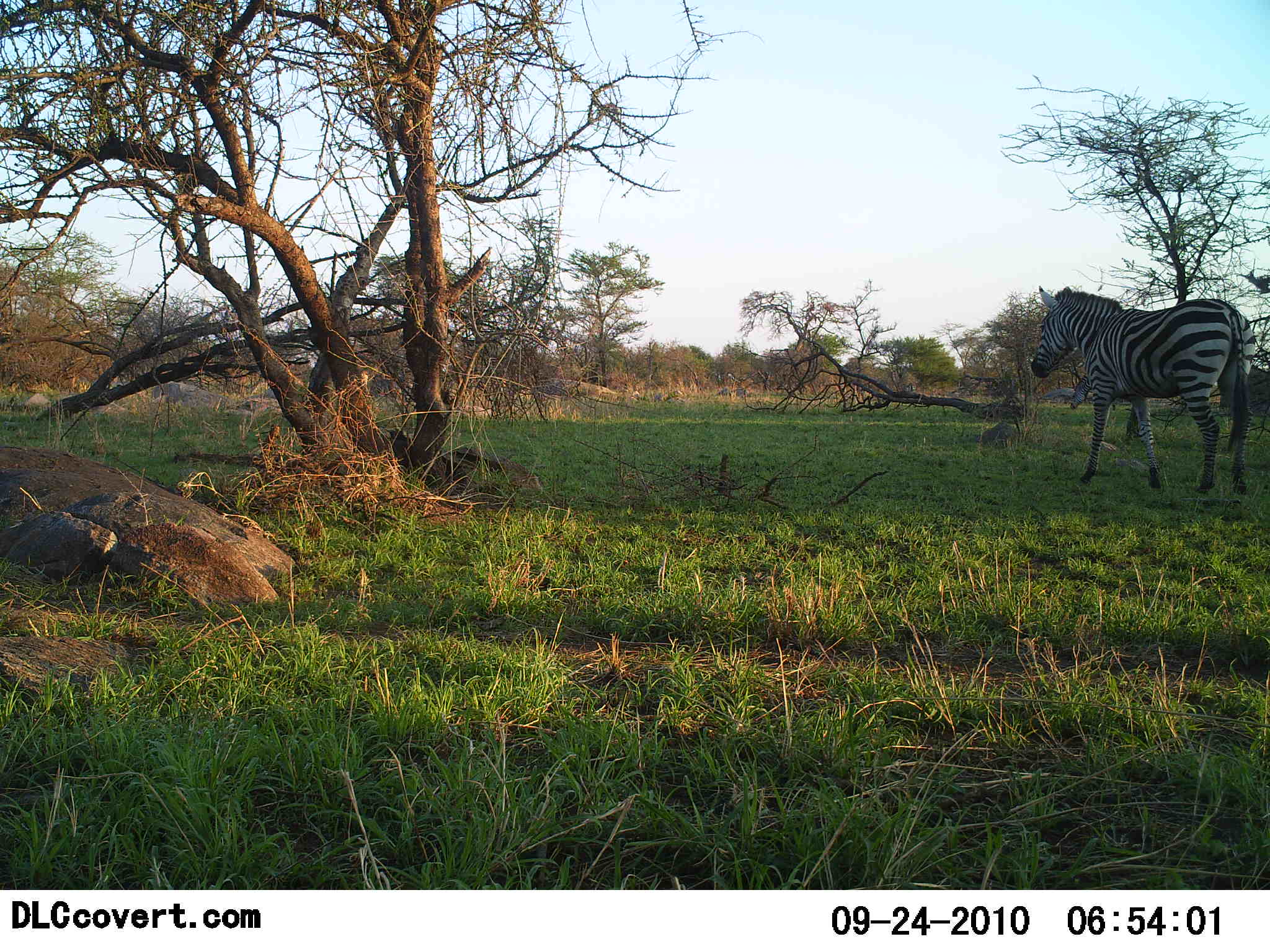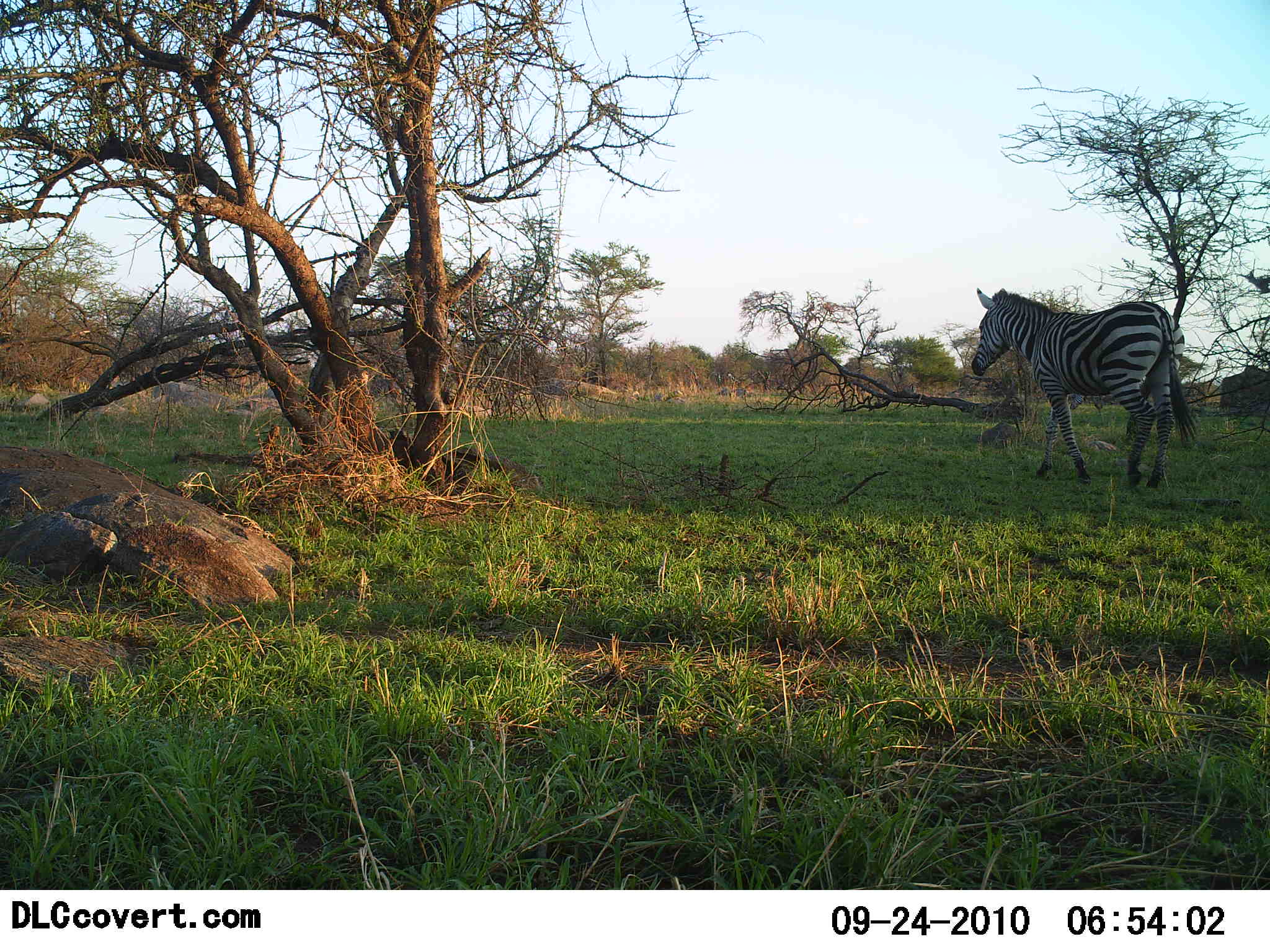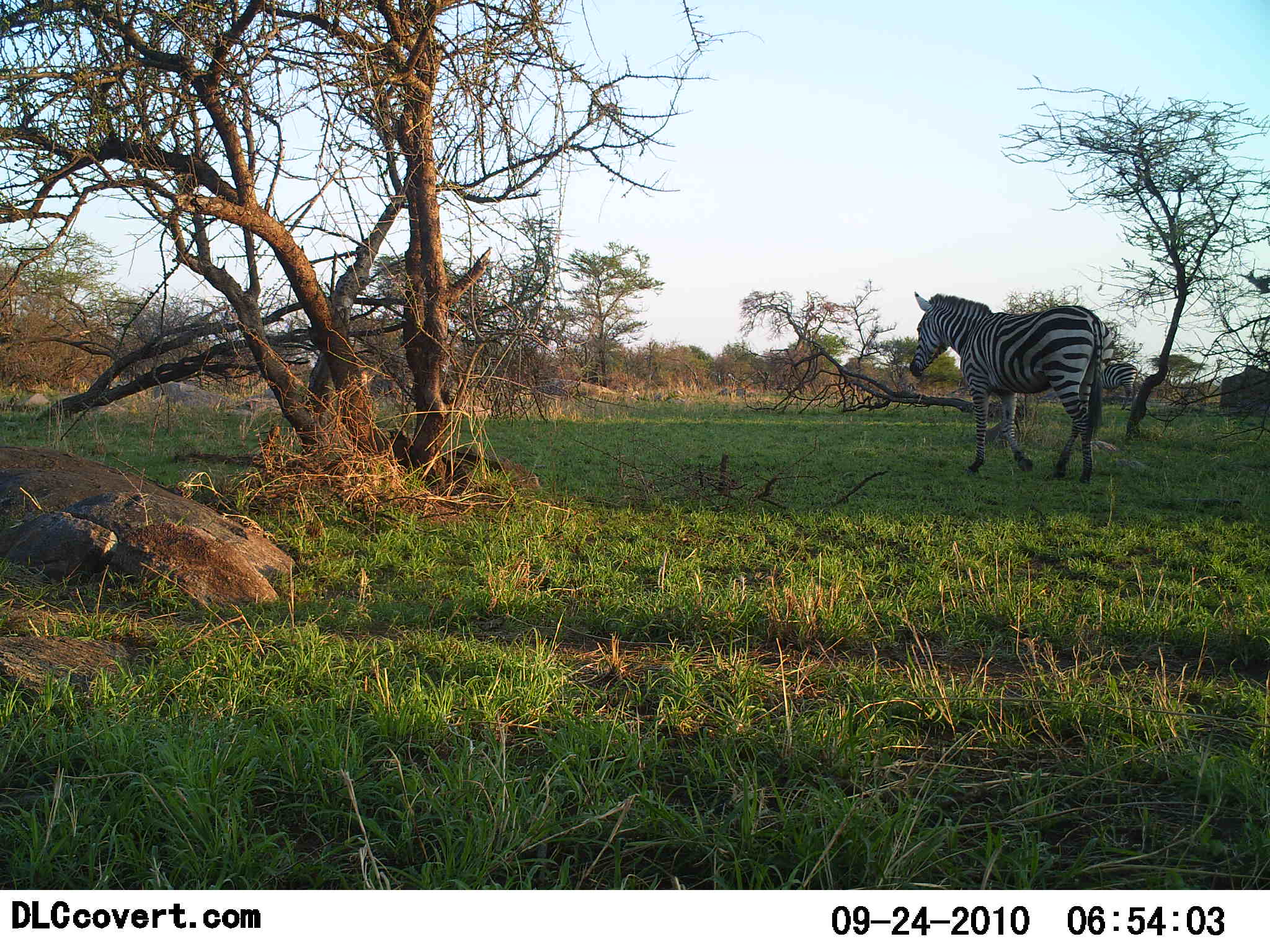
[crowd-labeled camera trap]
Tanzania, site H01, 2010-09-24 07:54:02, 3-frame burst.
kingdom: Animalia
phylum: Chordata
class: Mammalia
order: Perissodactyla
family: Equidae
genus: Equus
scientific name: Equus quagga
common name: plains zebra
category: zebra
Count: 1.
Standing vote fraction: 6%.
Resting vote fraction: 0%.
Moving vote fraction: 94%.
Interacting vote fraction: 0%.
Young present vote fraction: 0%.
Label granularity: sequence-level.